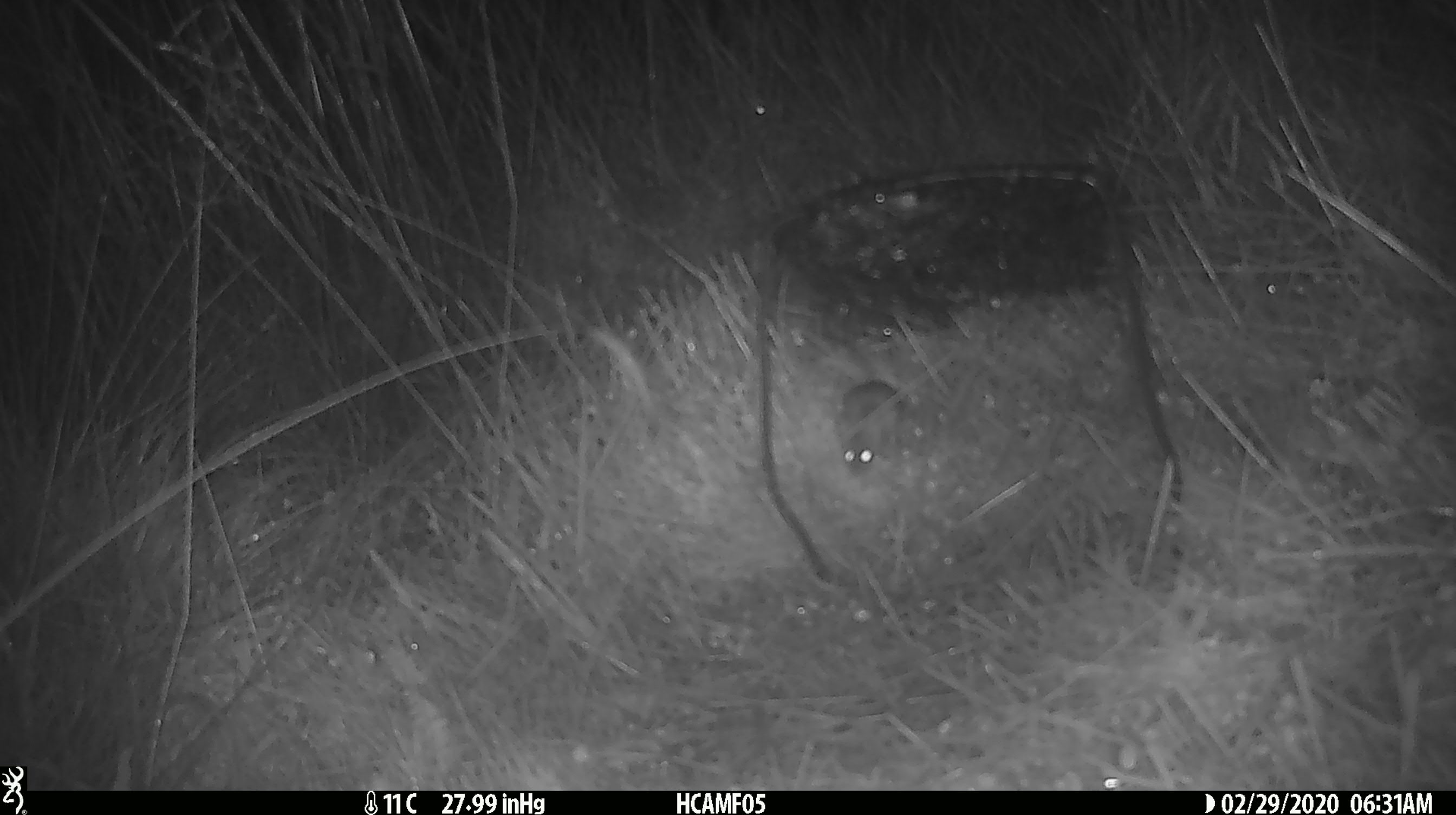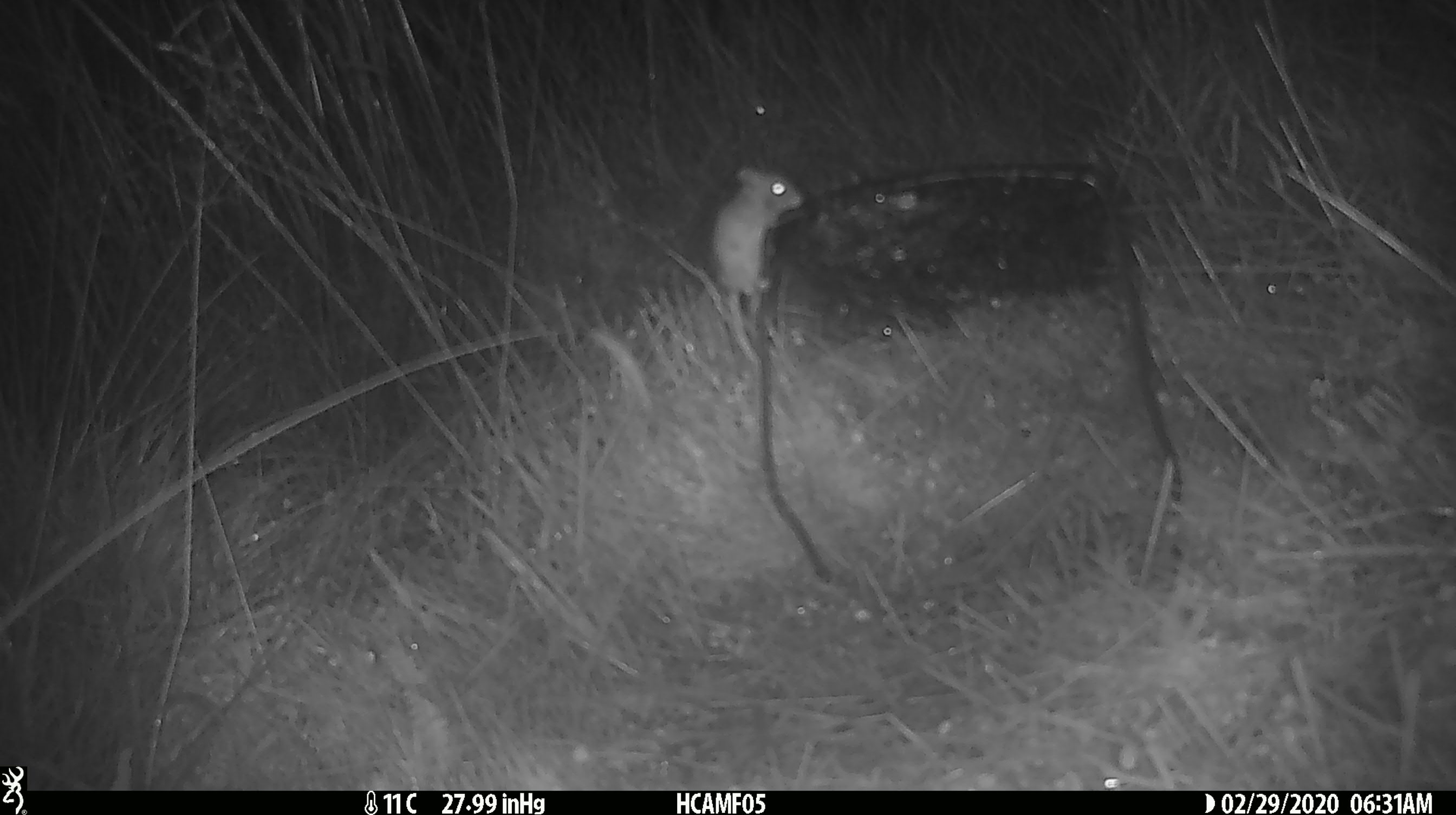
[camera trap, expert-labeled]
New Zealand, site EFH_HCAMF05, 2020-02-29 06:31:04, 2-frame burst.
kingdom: Animalia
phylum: Chordata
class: Mammalia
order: Rodentia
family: Muridae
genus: Mus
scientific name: Mus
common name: mouse